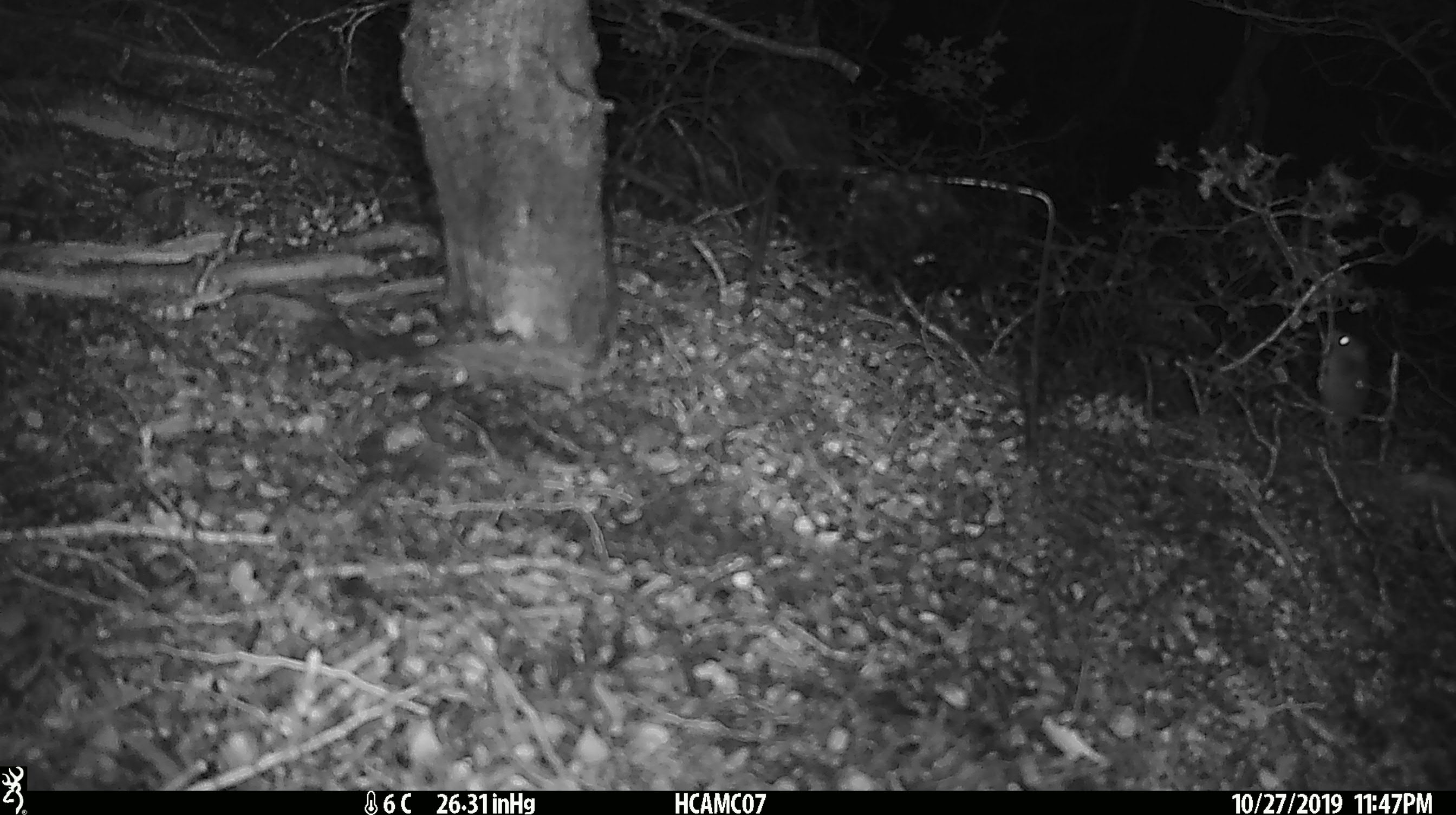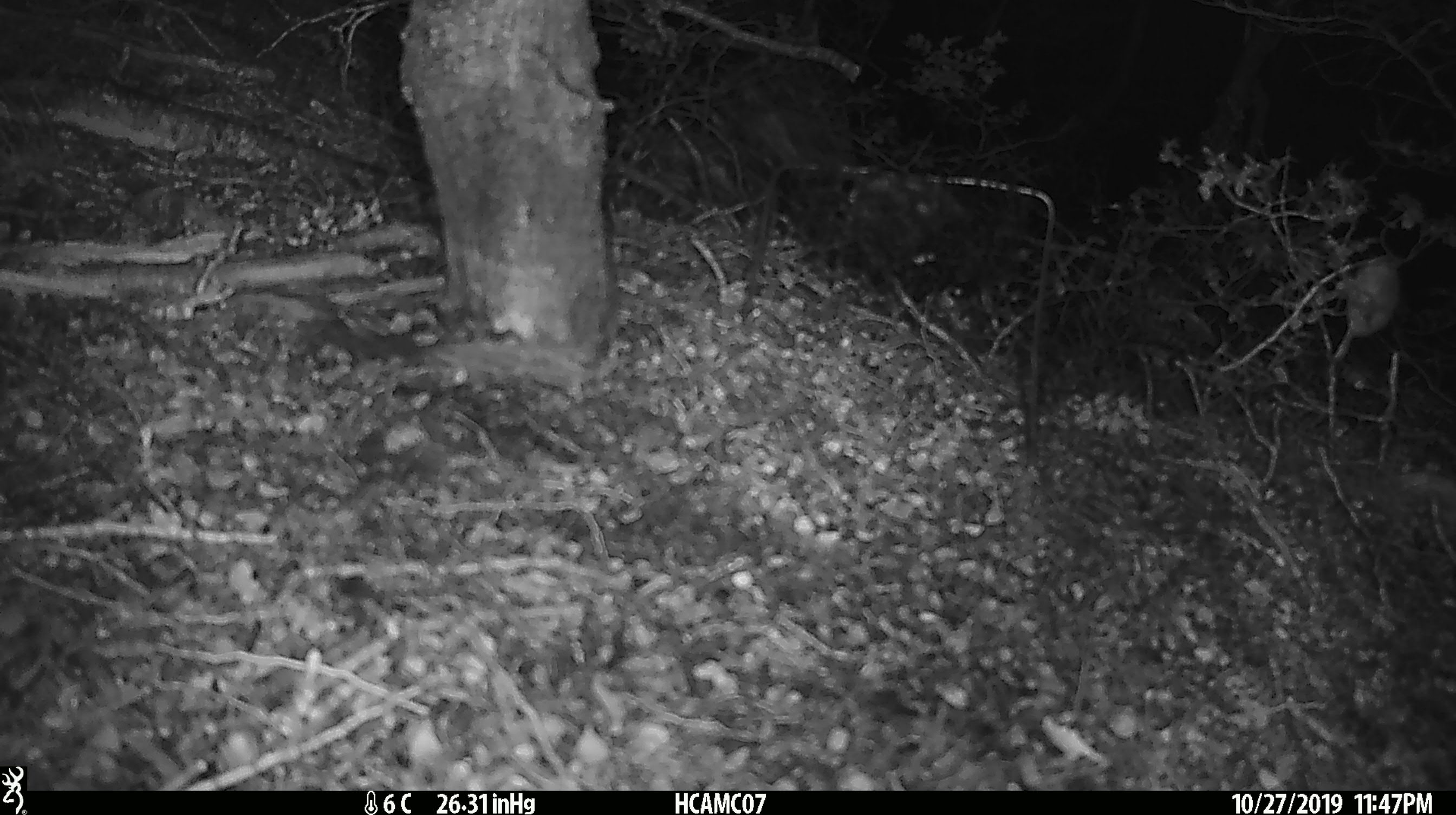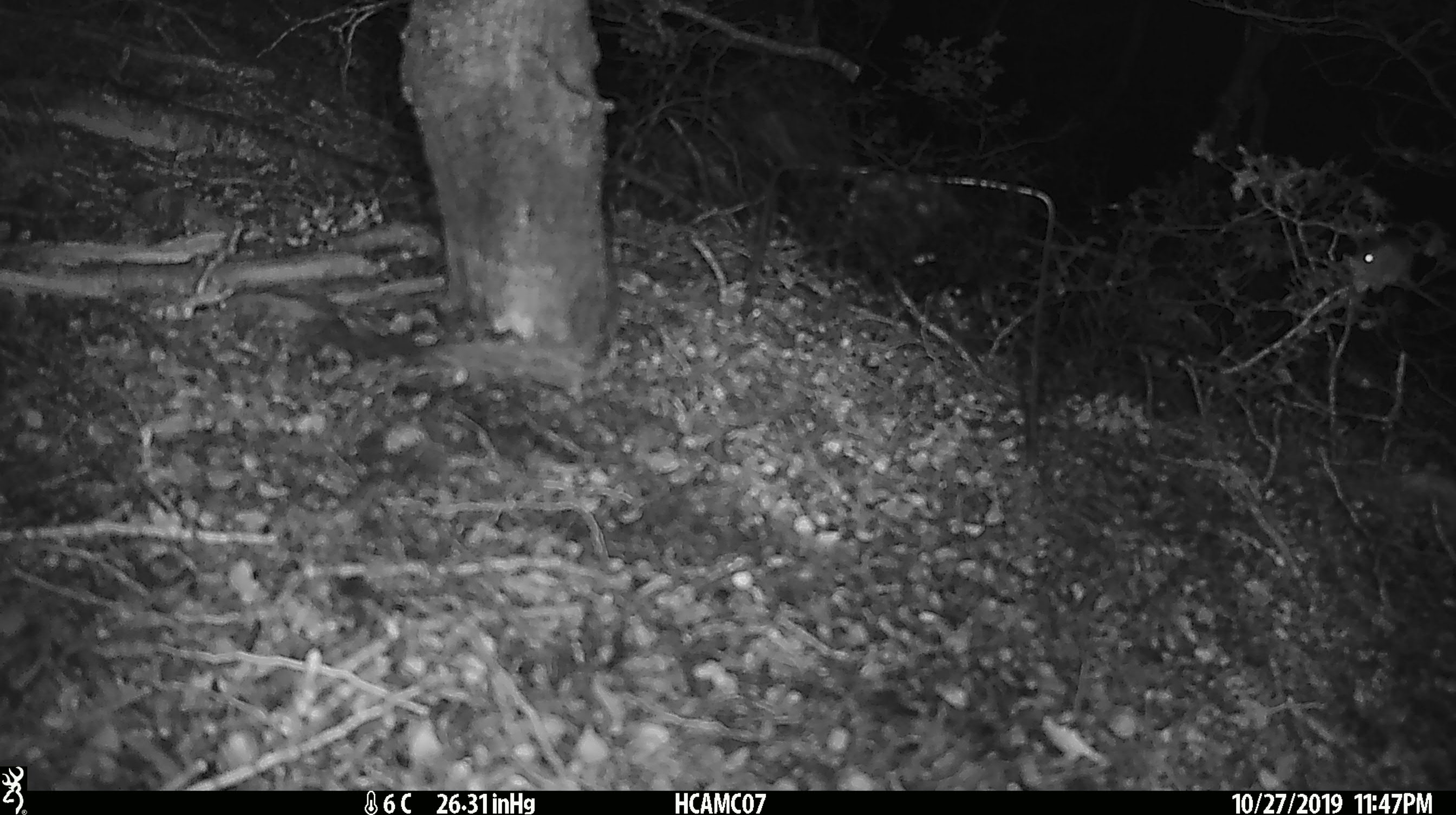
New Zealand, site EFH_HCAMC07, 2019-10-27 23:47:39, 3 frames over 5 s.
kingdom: Animalia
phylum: Chordata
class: Mammalia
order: Rodentia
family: Muridae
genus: Mus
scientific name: Mus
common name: mouse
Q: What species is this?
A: Mouse (Mus).